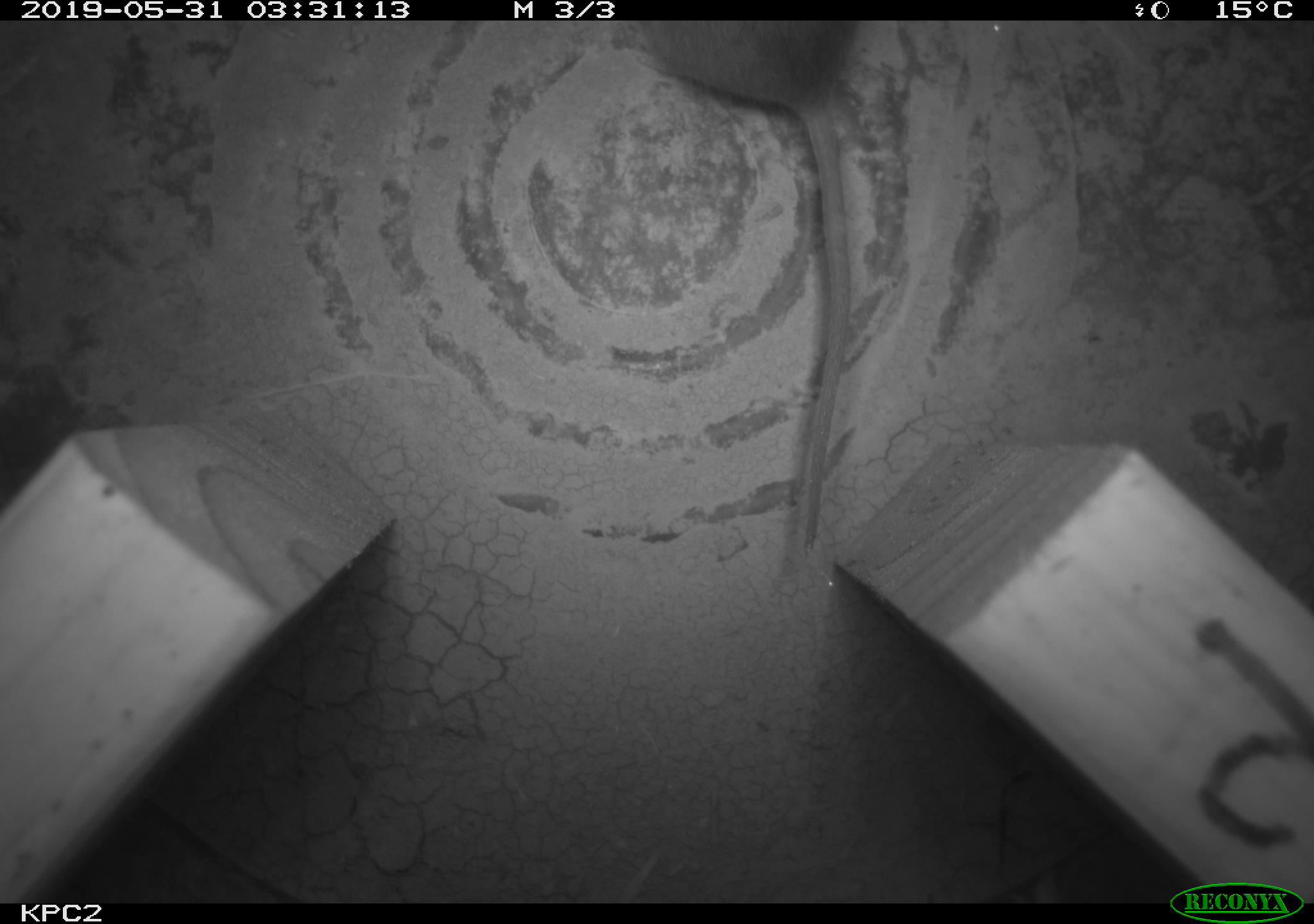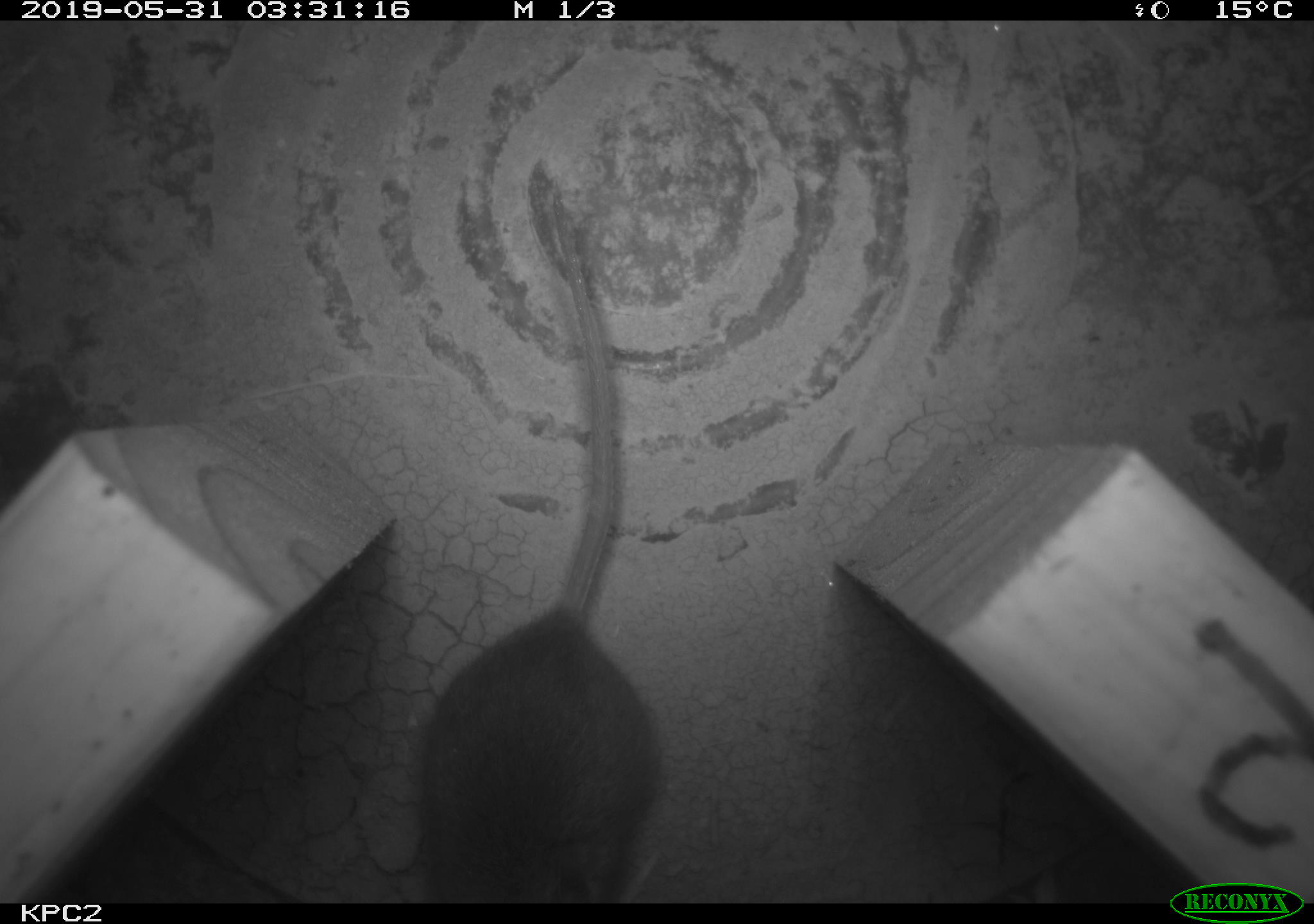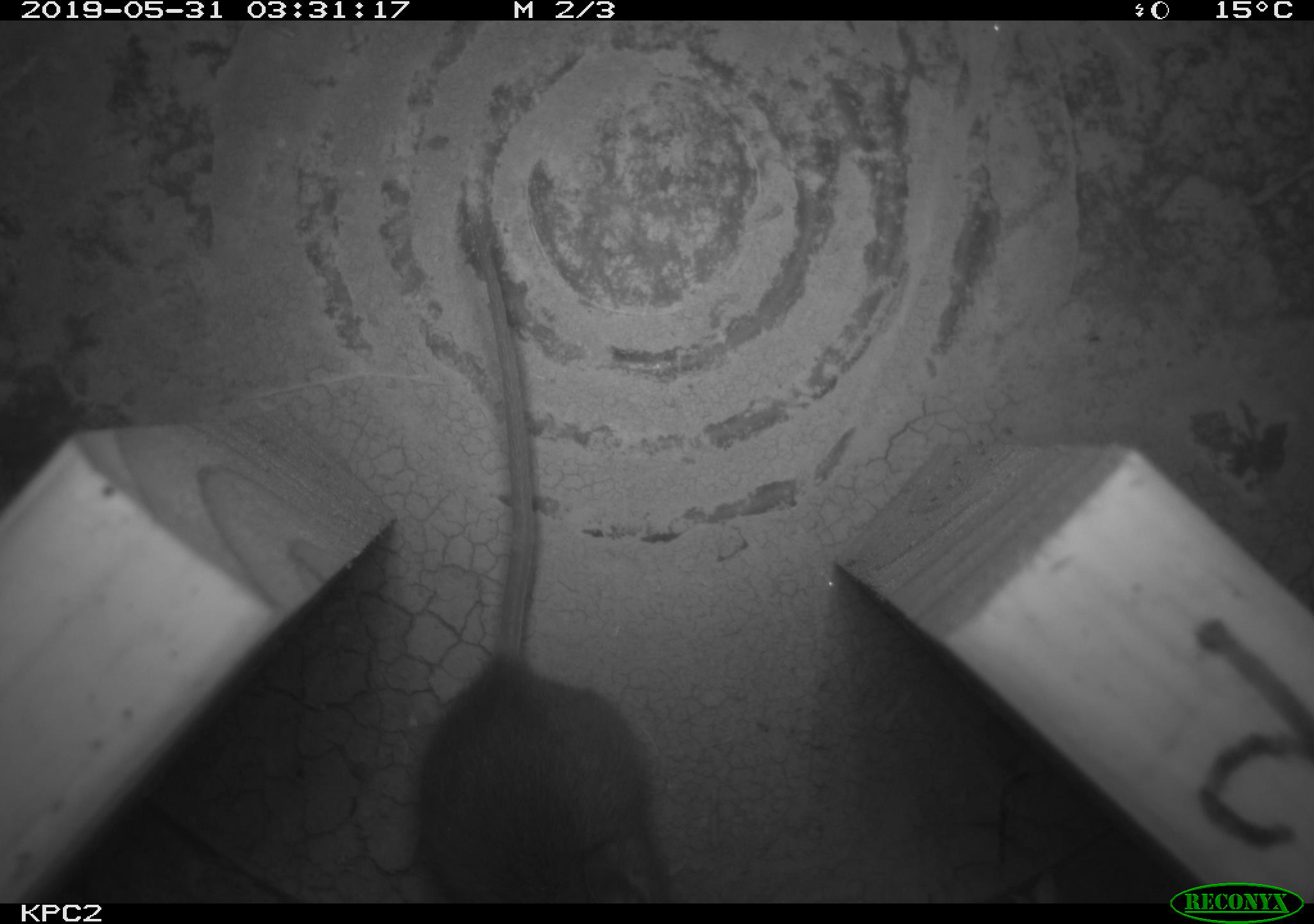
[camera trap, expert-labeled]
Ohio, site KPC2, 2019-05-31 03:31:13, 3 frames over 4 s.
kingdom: Animalia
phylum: Chordata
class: Mammalia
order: Rodentia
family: Cricetidae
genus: Peromyscus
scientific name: Peromyscus leucopus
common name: white-footed mouse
White-footed mouse (Peromyscus leucopus).